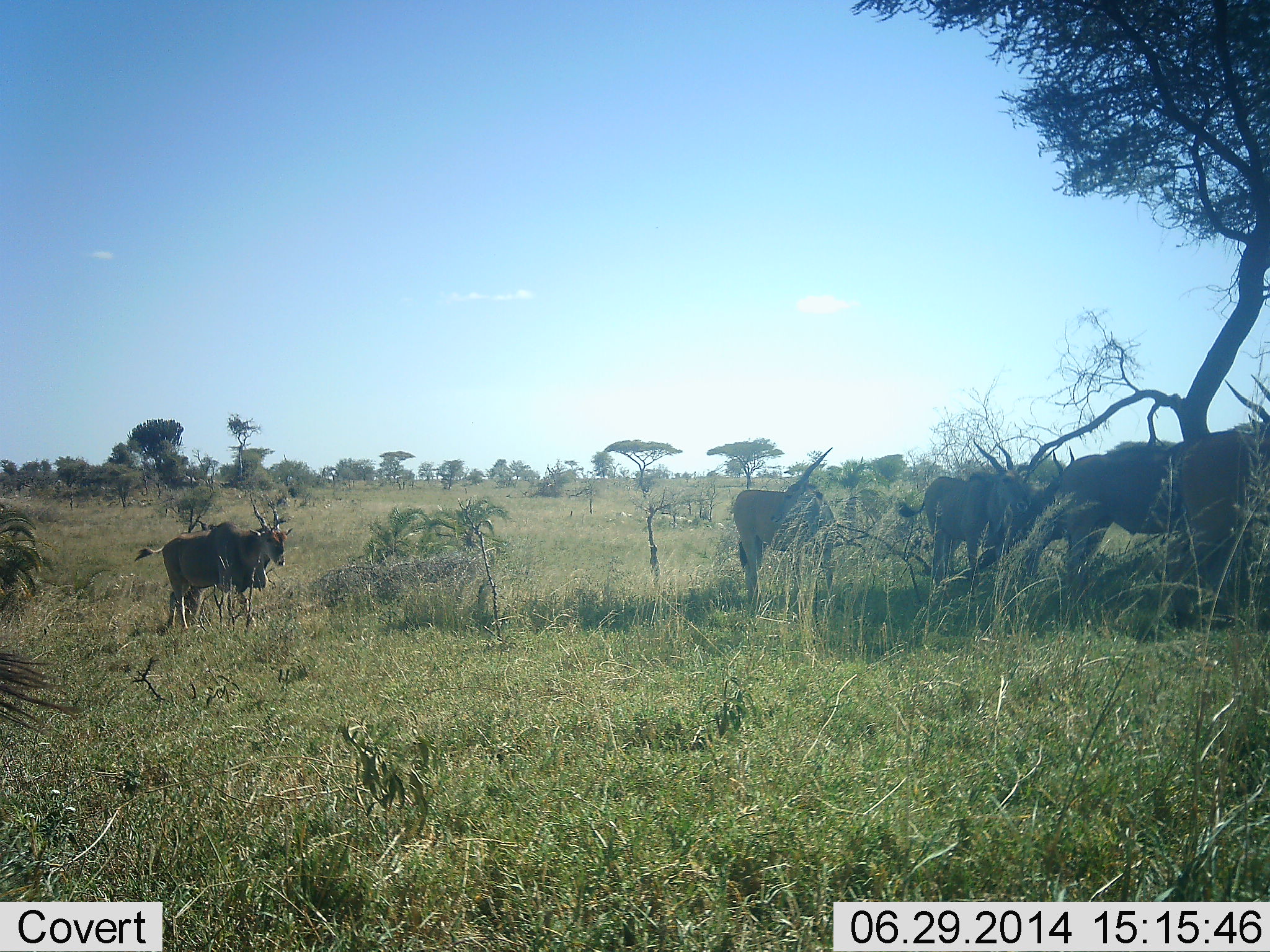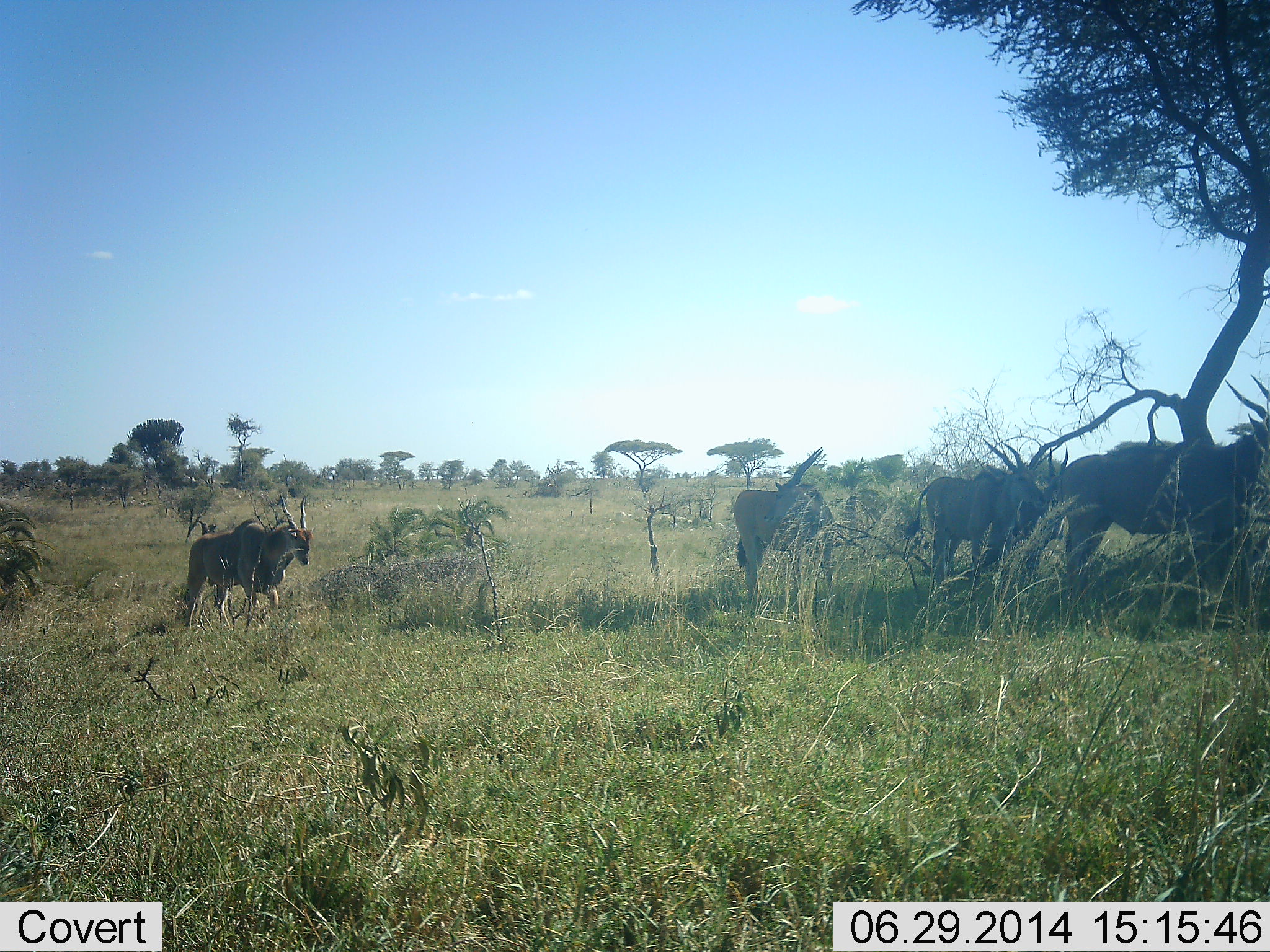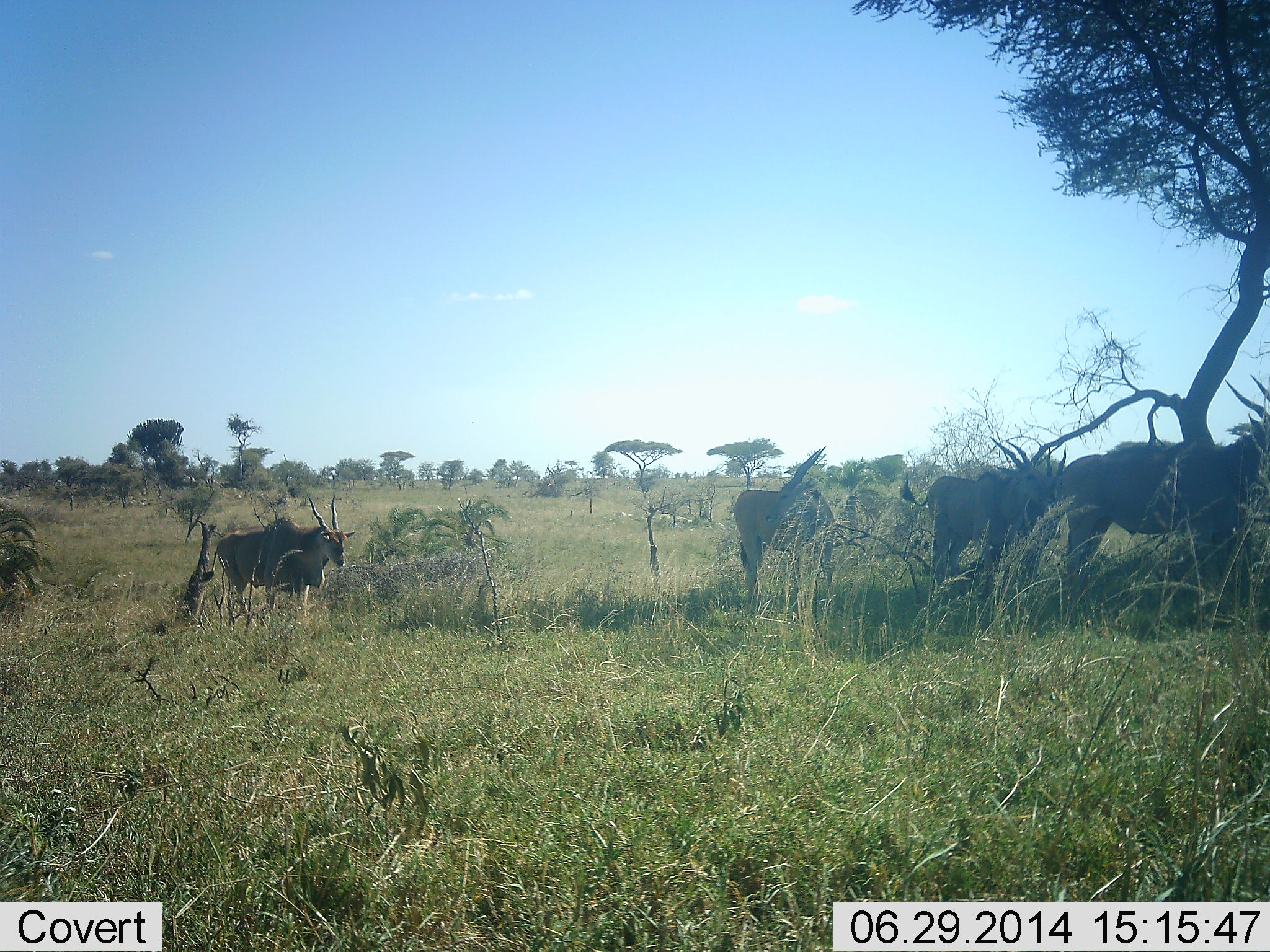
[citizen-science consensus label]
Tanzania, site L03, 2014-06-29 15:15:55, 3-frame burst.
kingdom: Animalia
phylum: Chordata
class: Mammalia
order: Artiodactyla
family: Bovidae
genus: Tragelaphus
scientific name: Tragelaphus oryx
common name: eland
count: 6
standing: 90%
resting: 20%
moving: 60%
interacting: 0%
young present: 0%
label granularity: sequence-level